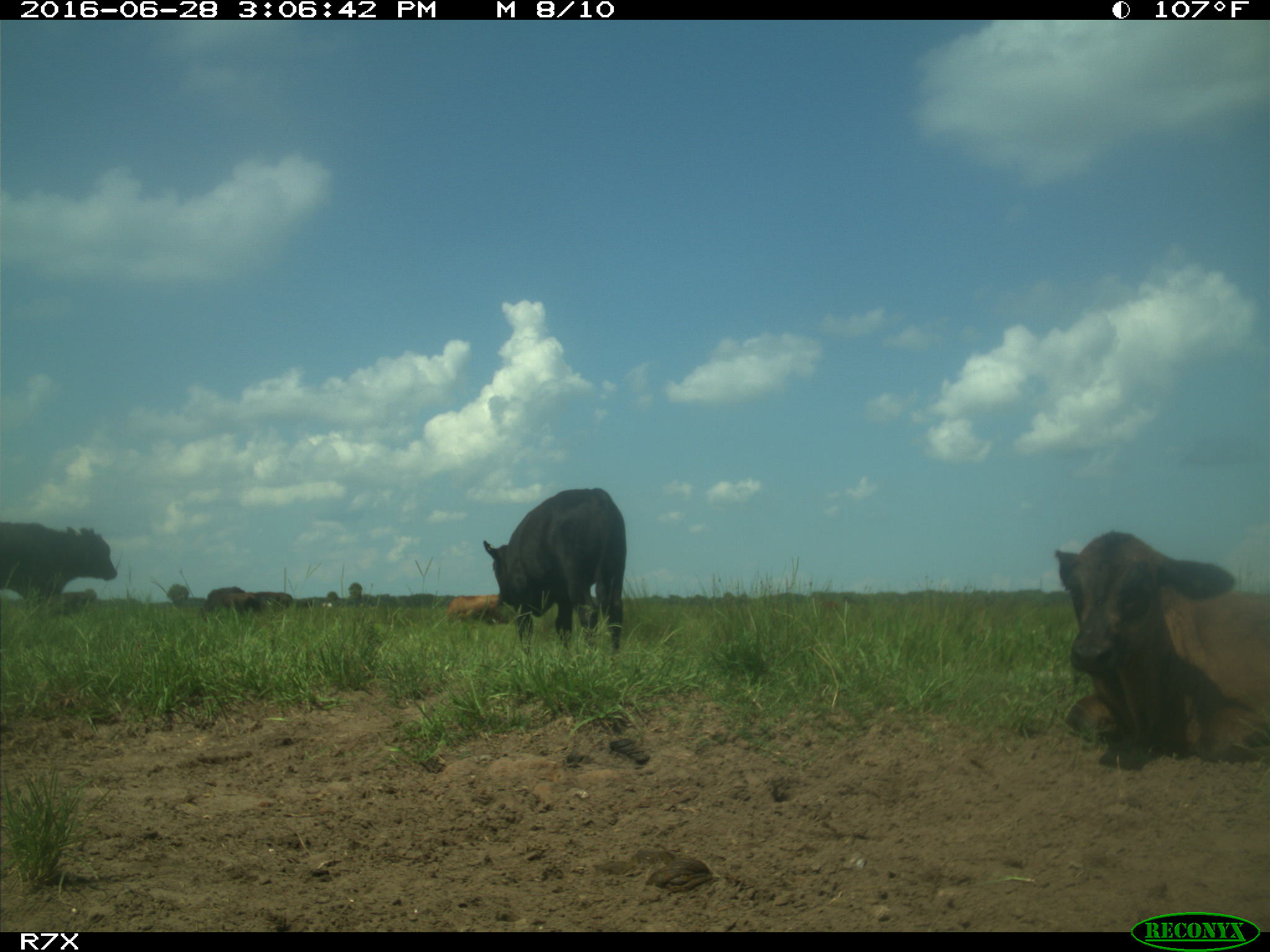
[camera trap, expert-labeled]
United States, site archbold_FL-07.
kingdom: Animalia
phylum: Chordata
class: Mammalia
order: Artiodactyla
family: Bovidae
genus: Bos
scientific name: Bos taurus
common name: domestic cow